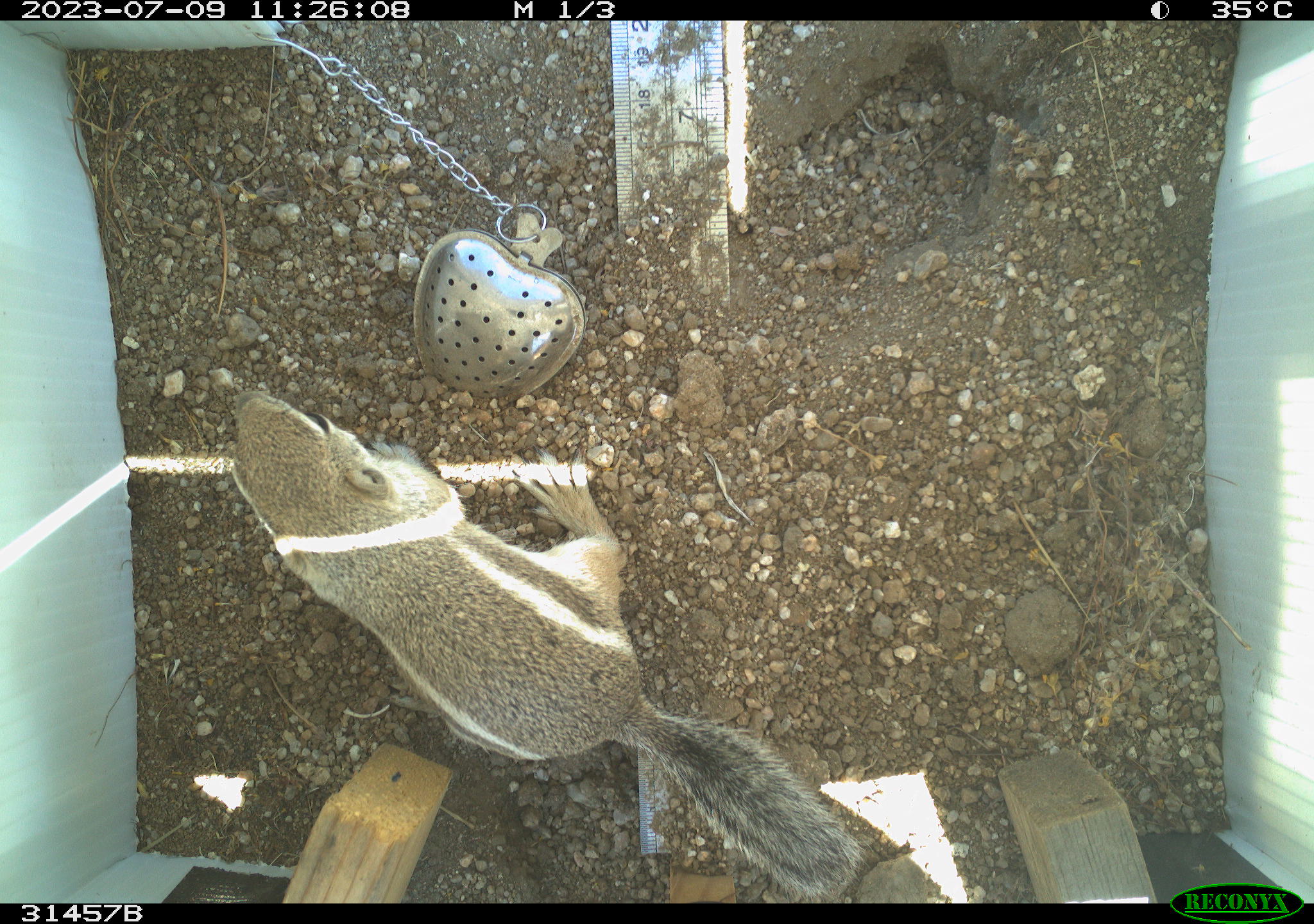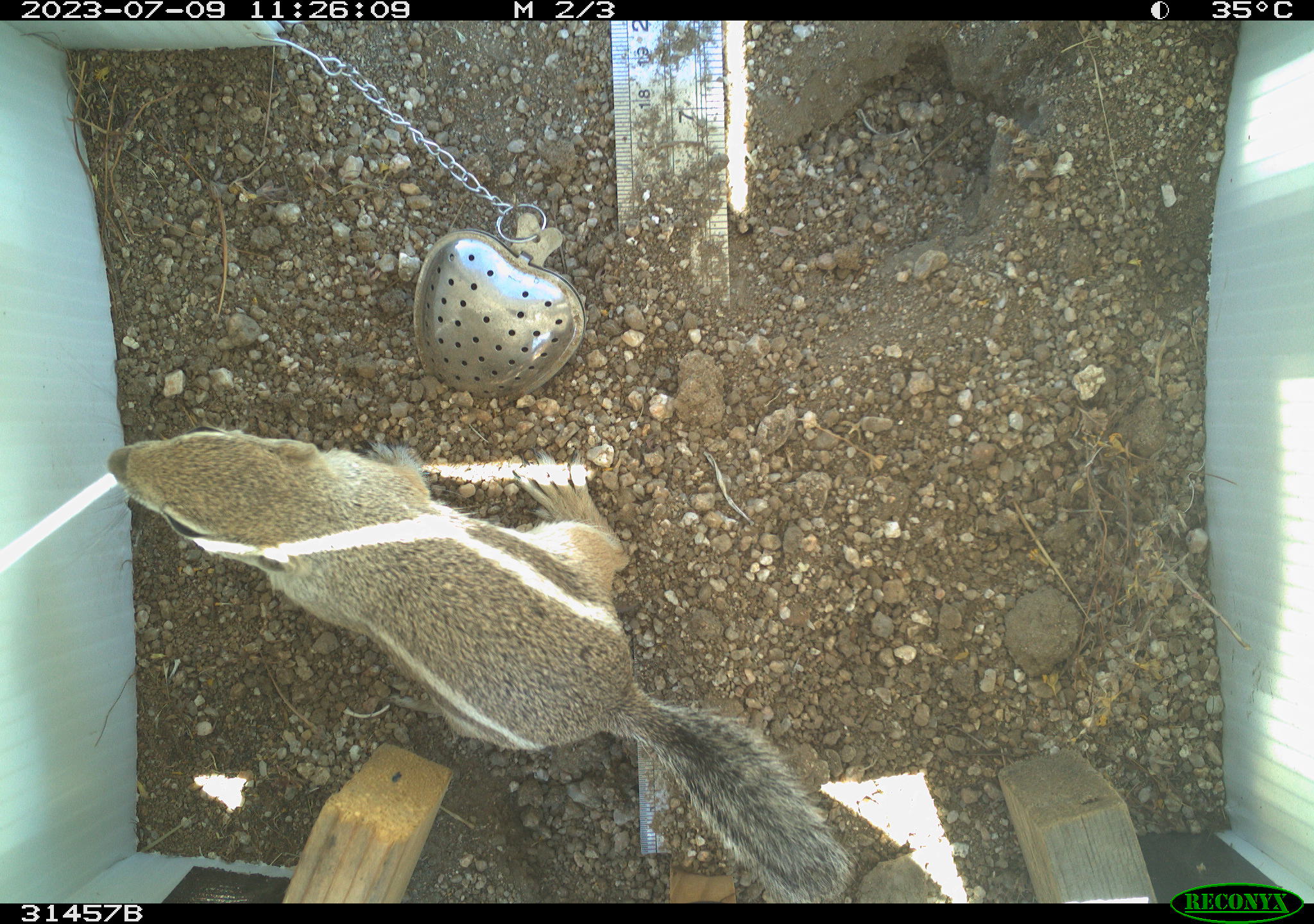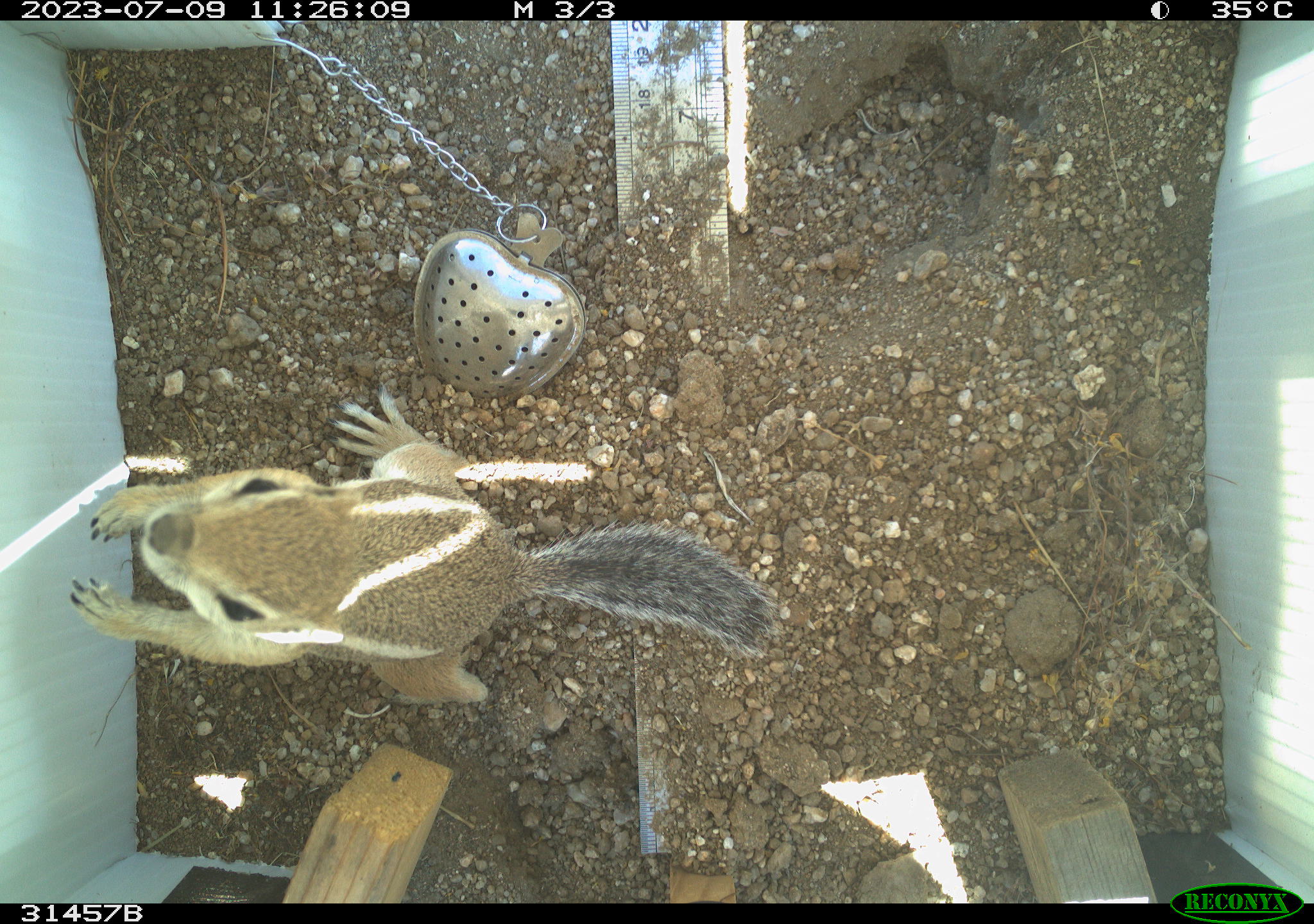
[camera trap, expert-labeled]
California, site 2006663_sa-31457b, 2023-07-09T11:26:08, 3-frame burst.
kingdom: Animalia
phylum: Chordata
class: Mammalia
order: Rodentia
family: Sciuridae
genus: Ammospermophilus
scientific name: Ammospermophilus leucurus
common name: white-tailed antelope squirrel